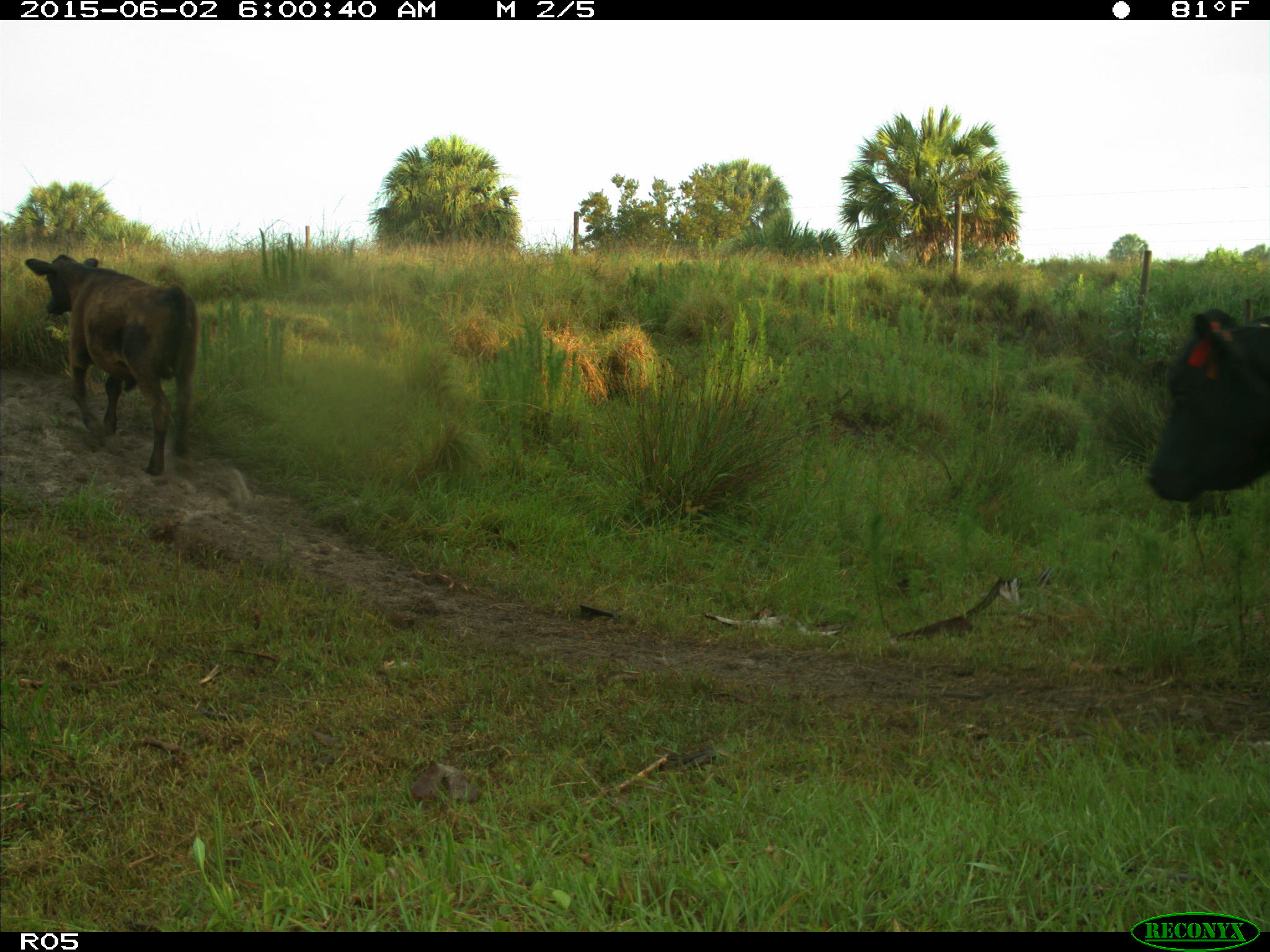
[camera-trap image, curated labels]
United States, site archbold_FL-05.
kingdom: Animalia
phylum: Chordata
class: Mammalia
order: Artiodactyla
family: Bovidae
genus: Bos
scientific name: Bos taurus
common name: domestic cow